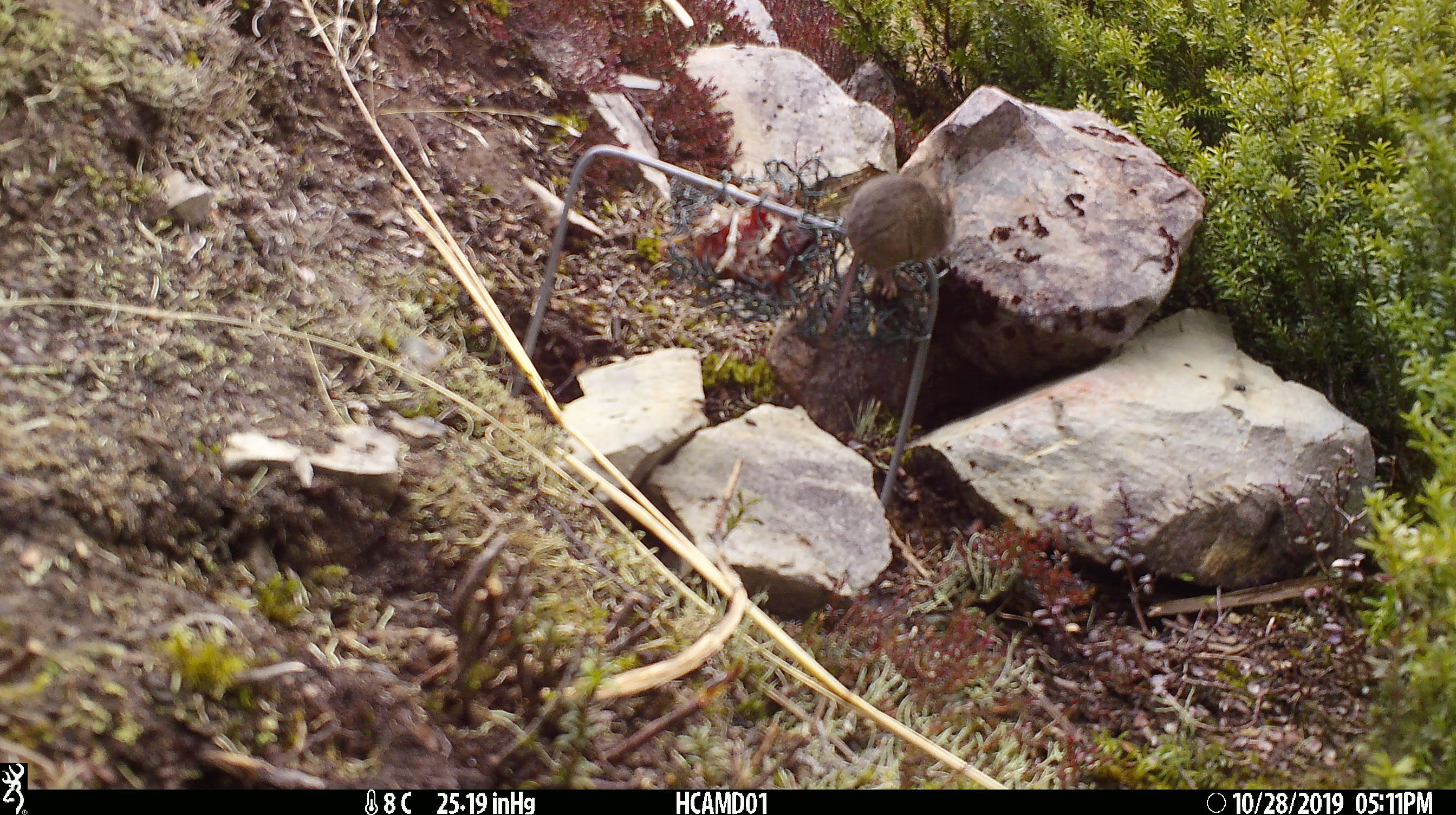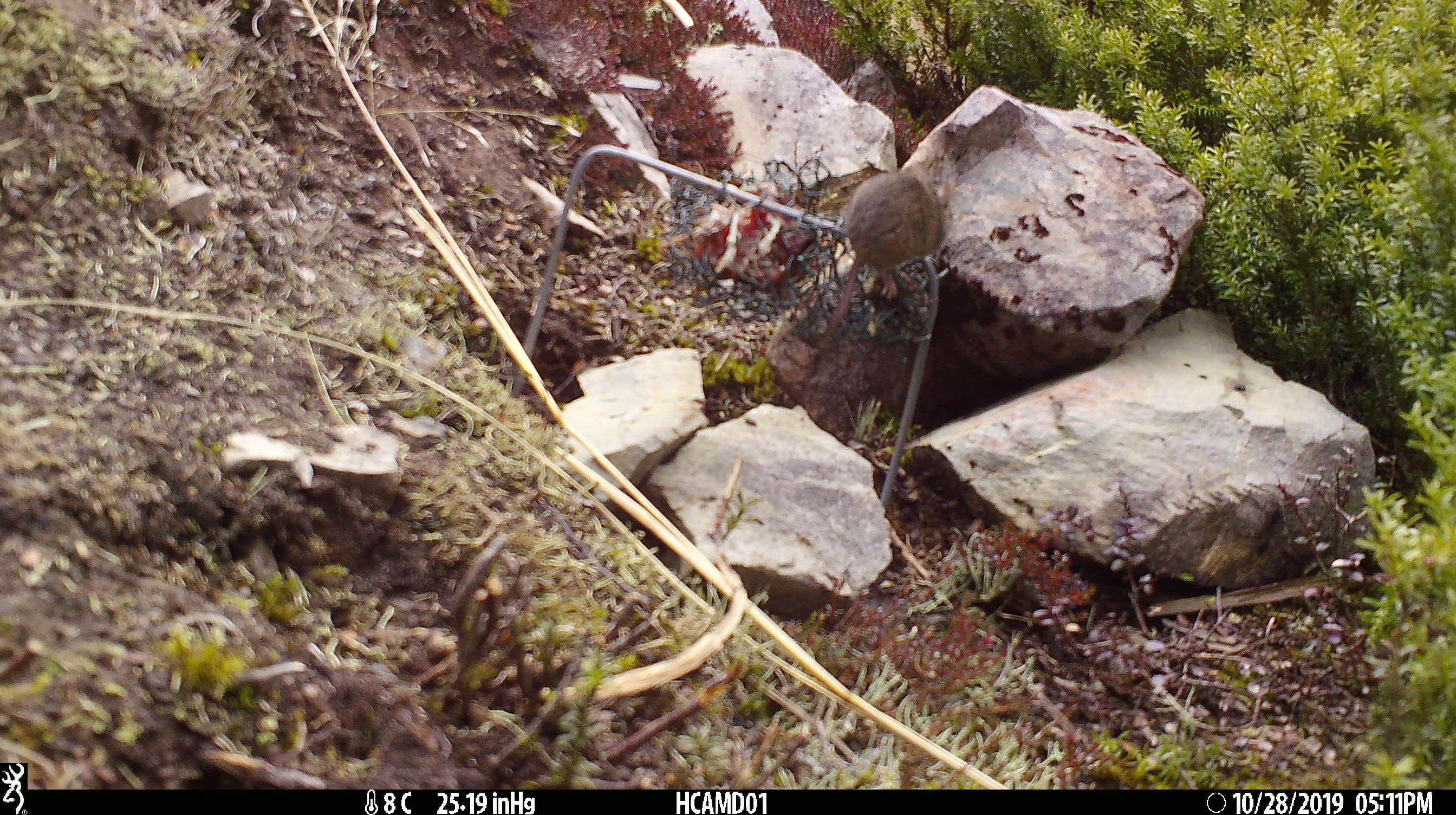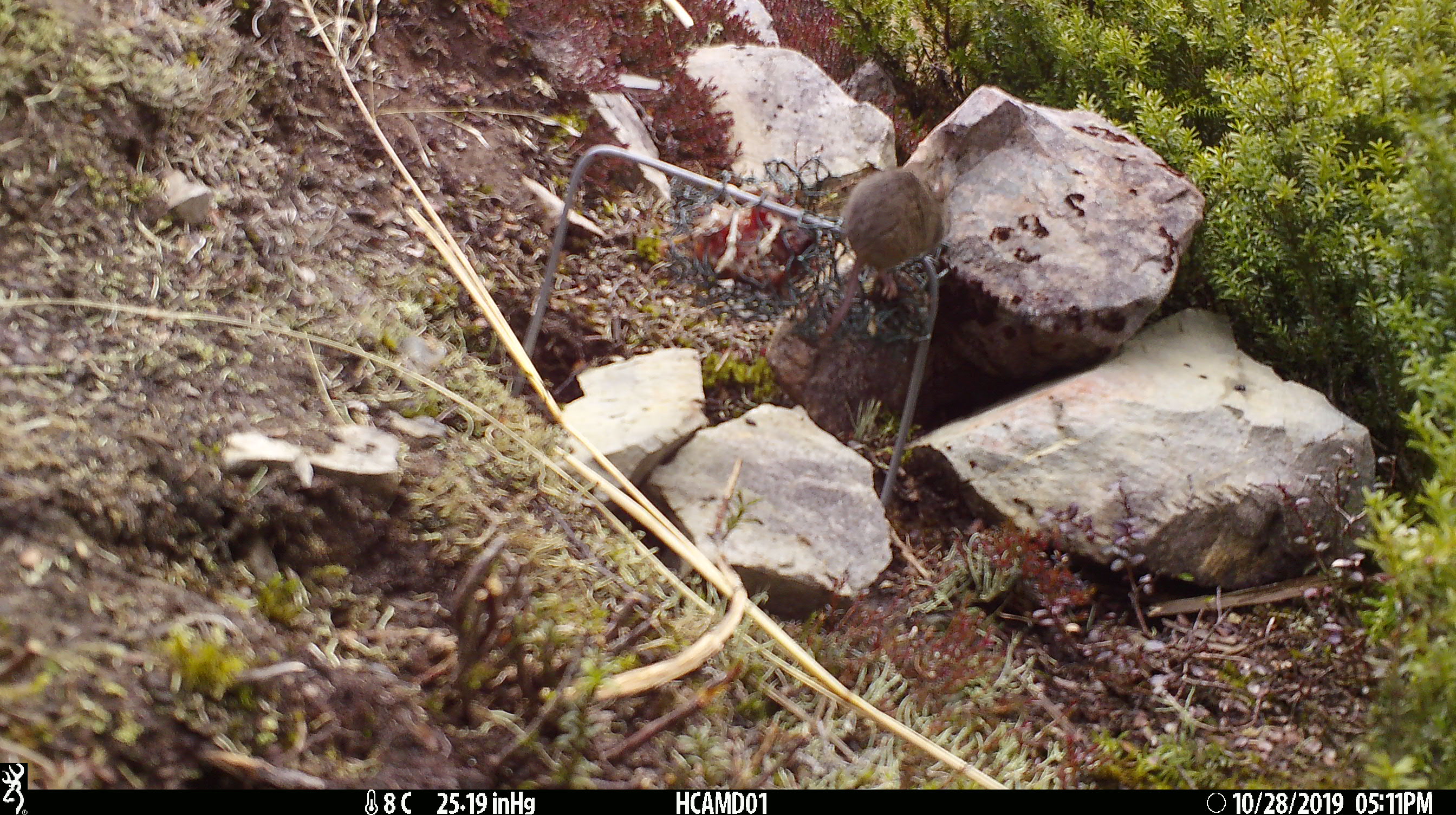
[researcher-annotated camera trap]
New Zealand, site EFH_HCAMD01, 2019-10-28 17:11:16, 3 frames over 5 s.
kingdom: Animalia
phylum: Chordata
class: Mammalia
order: Rodentia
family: Muridae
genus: Mus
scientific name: Mus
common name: mouse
Mouse (Mus).